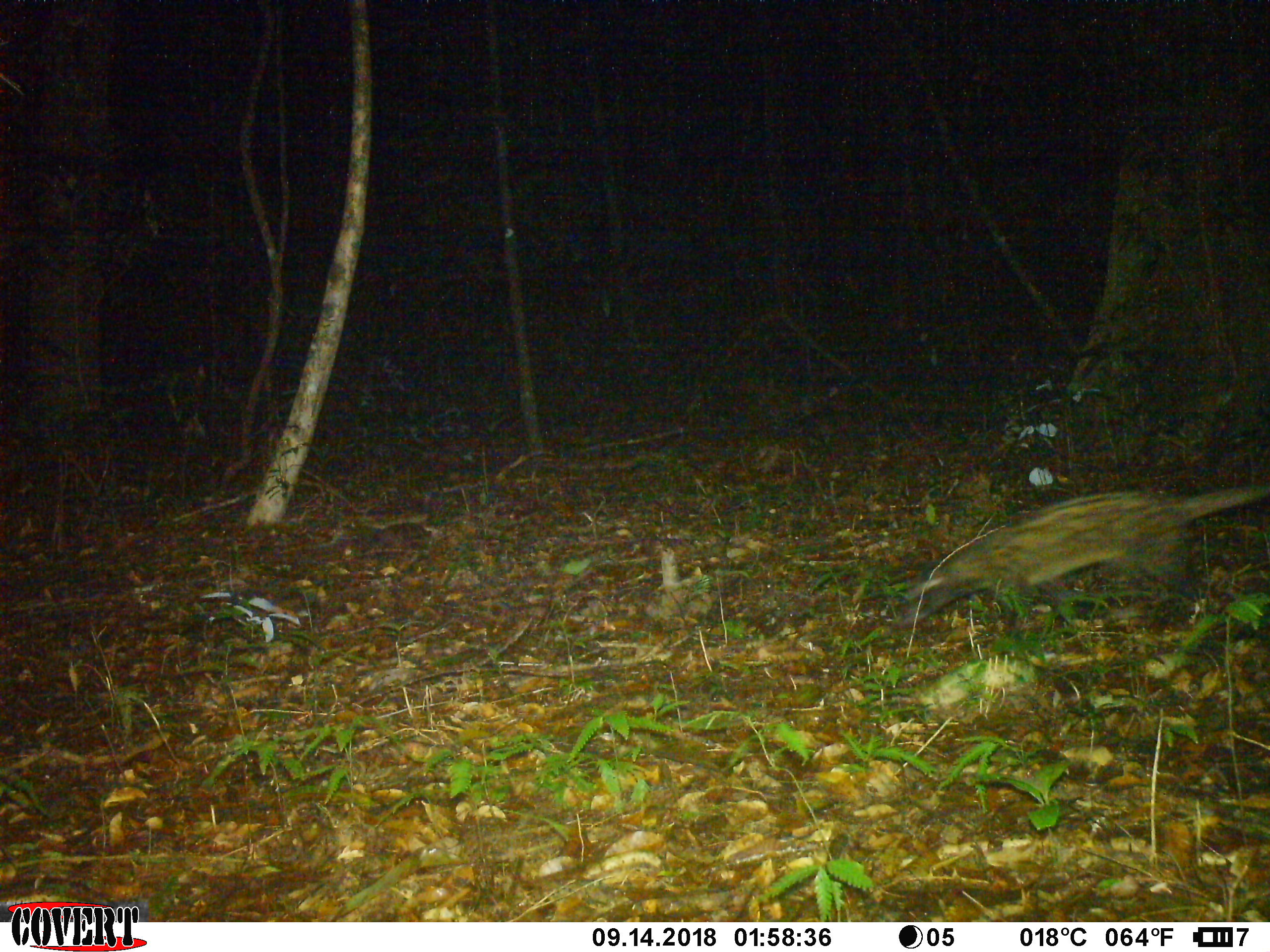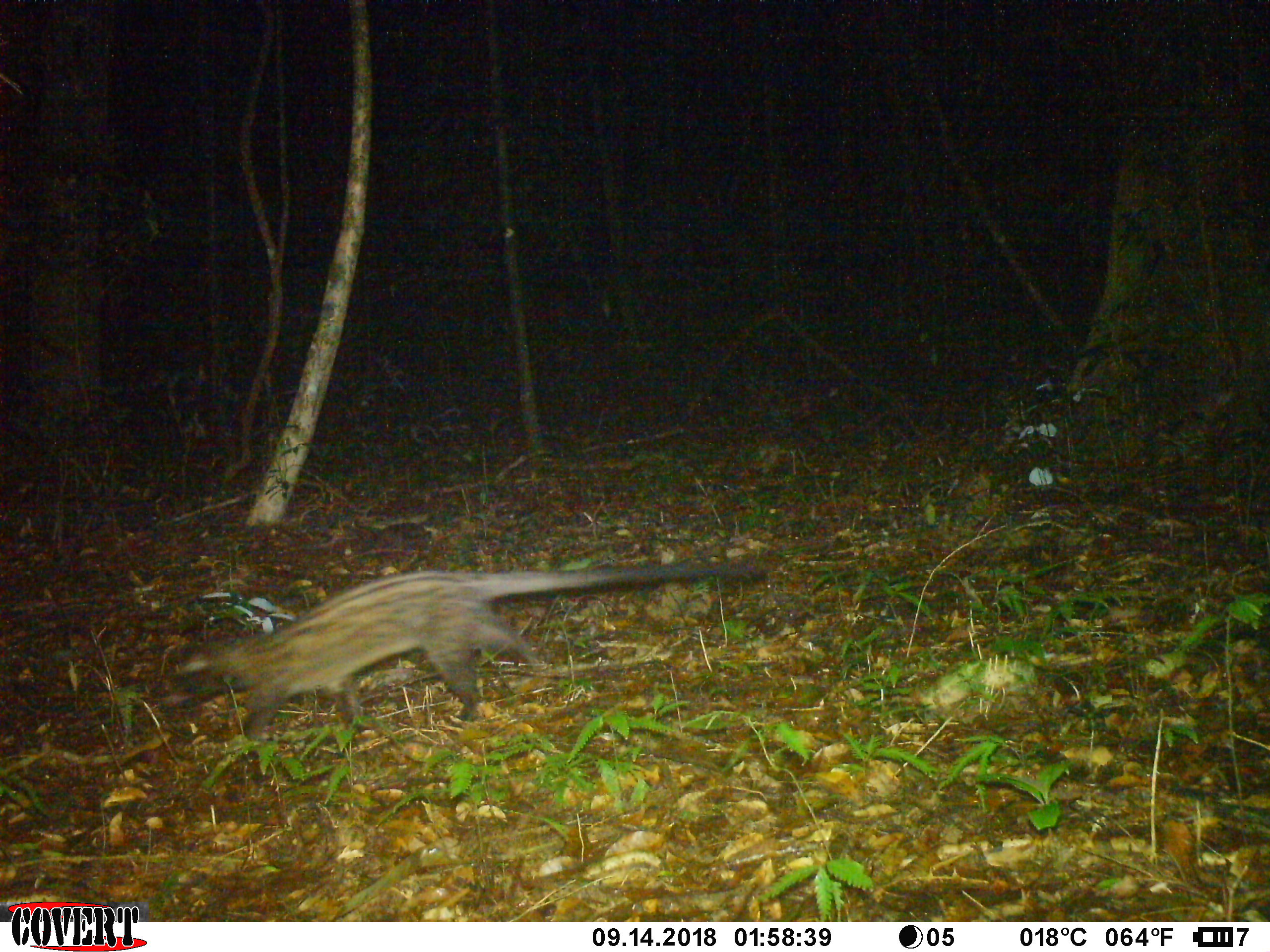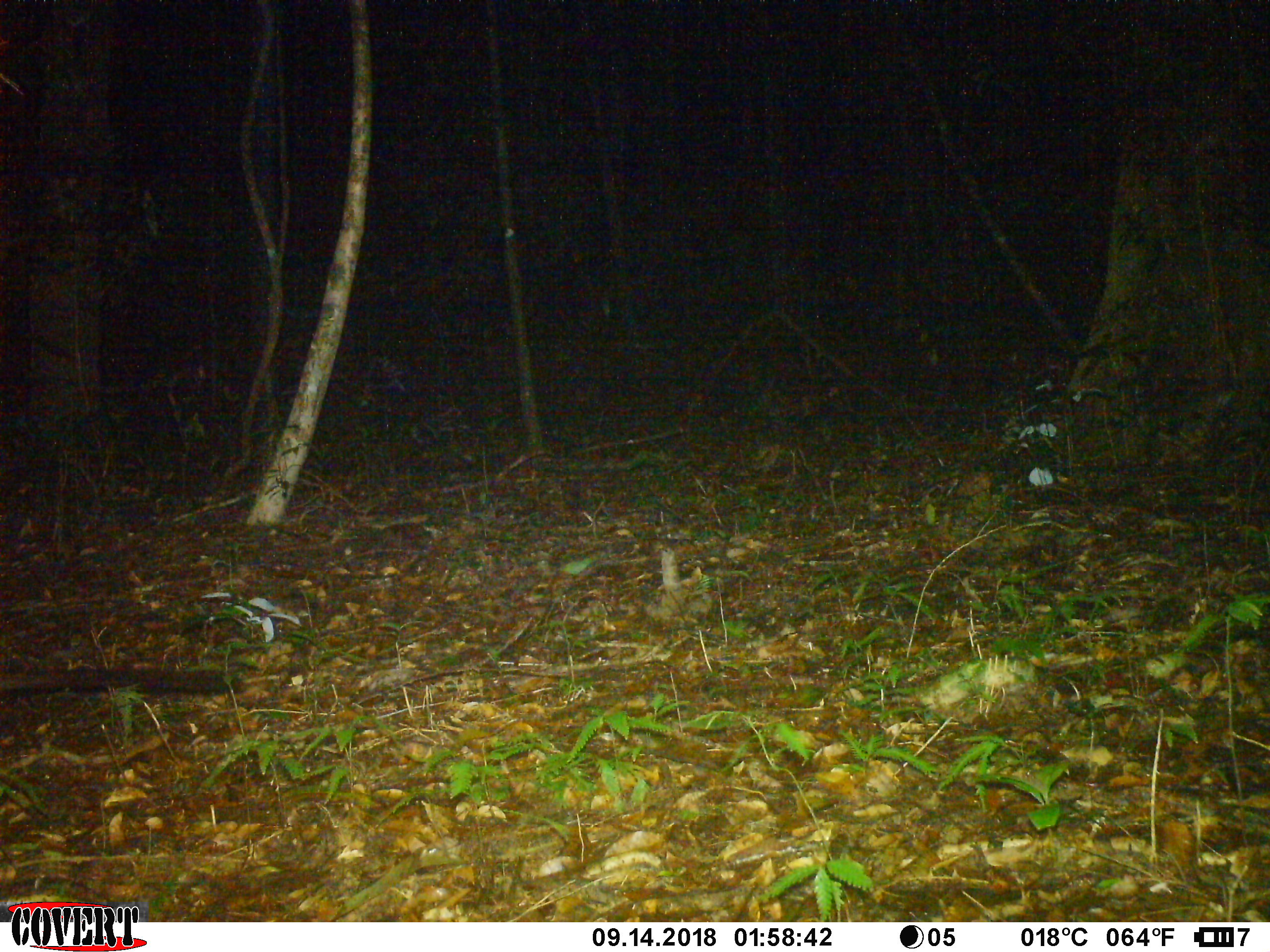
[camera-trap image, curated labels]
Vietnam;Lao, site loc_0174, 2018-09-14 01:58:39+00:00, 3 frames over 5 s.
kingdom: Animalia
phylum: Chordata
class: Mammalia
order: Carnivora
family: Viverridae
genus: Paradoxurus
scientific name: Paradoxurus hermaphroditus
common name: common palm civet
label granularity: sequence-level